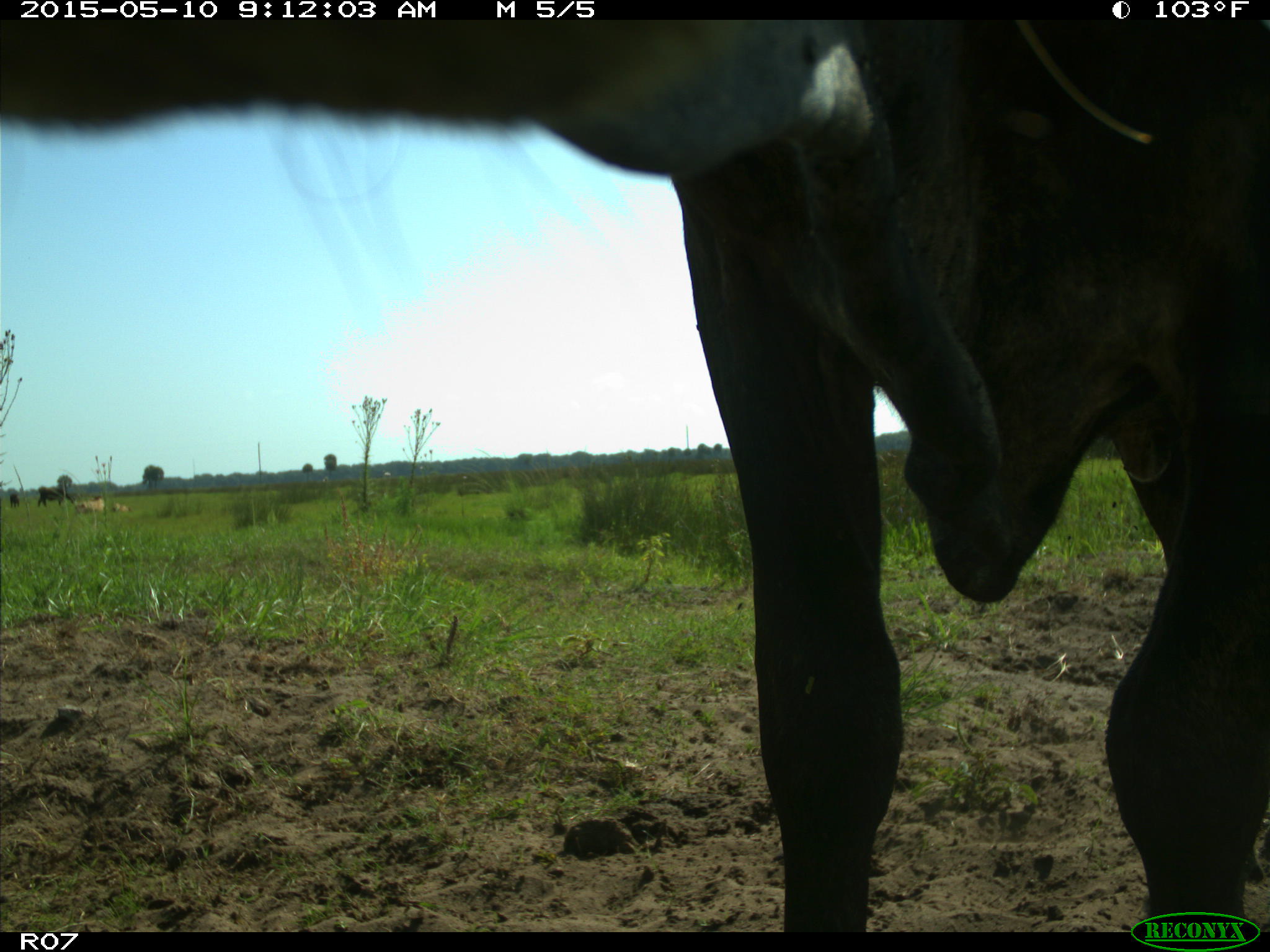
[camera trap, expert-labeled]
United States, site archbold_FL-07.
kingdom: Animalia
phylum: Chordata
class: Mammalia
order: Artiodactyla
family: Bovidae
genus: Bos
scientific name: Bos taurus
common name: domestic cow